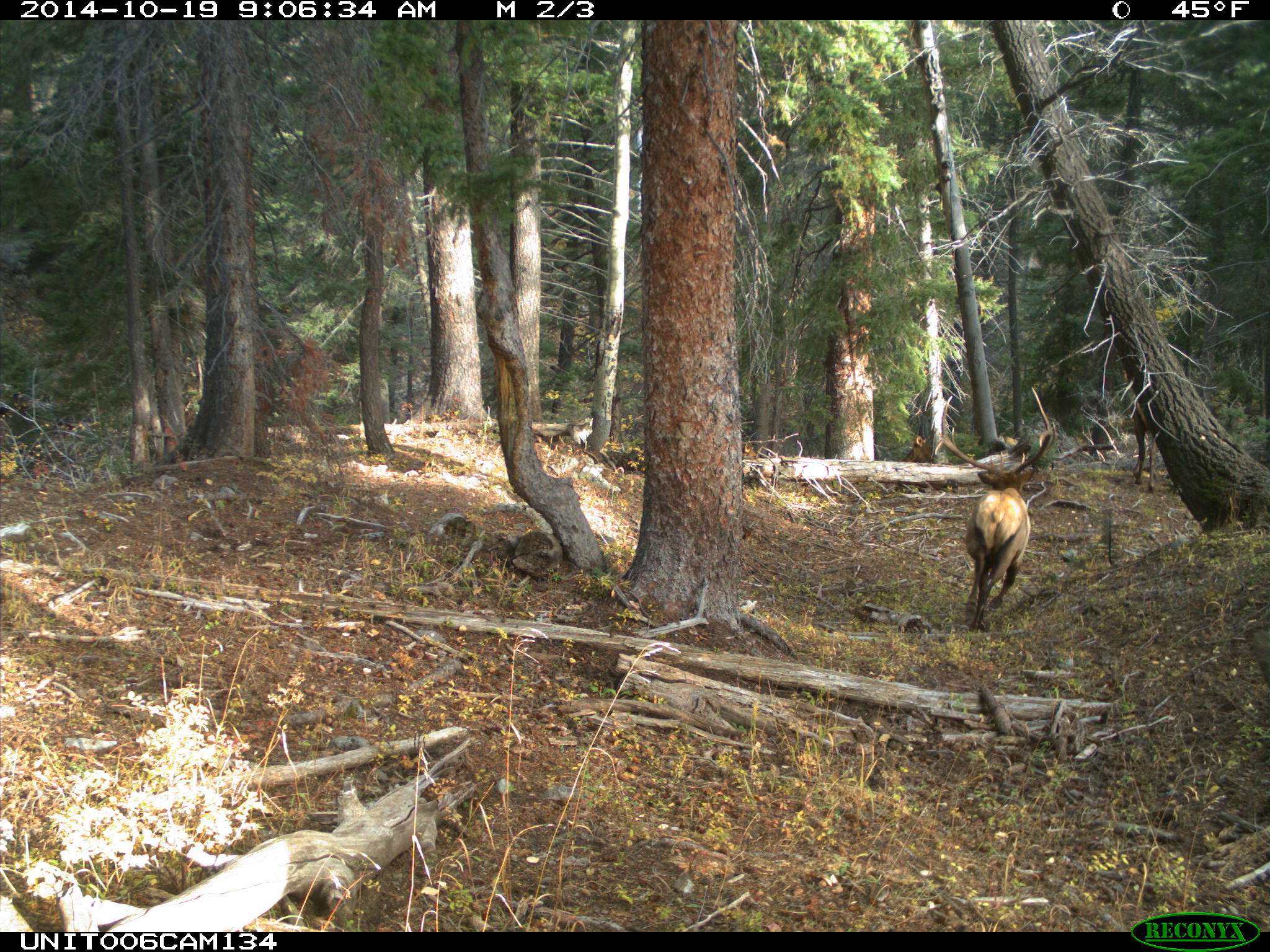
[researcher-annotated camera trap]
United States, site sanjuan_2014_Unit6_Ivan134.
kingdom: Animalia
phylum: Chordata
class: Mammalia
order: Artiodactyla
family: Cervidae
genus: Cervus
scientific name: Cervus elaphus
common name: red deer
Cervus elaphus (red deer).